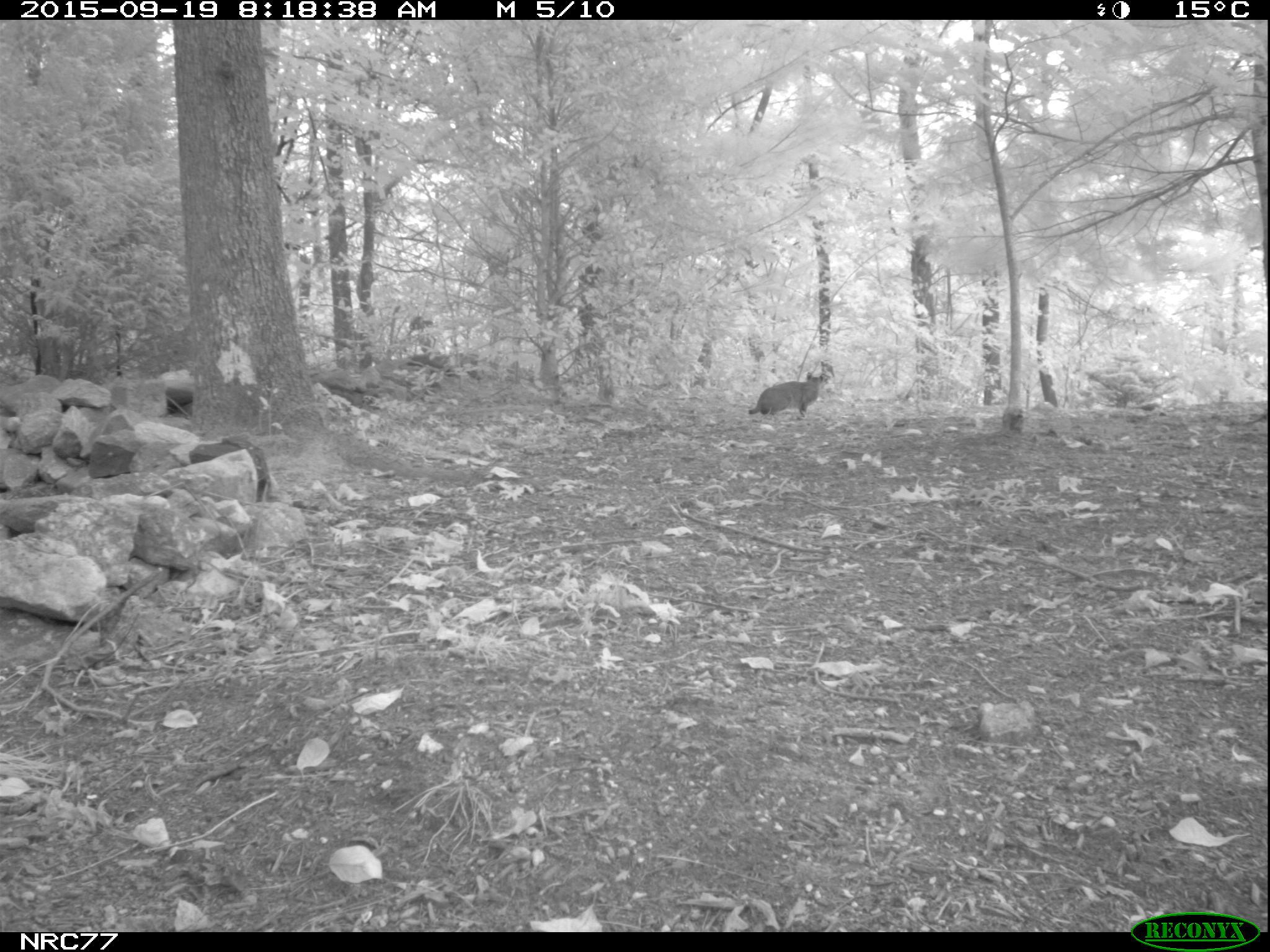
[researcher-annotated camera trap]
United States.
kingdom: Animalia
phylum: Chordata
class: Mammalia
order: Carnivora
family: Felidae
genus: Lynx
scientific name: Lynx rufus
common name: bobcat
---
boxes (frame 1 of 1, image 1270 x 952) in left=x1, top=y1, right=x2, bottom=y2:
Bobcat: left=751, top=372, right=830, bottom=419